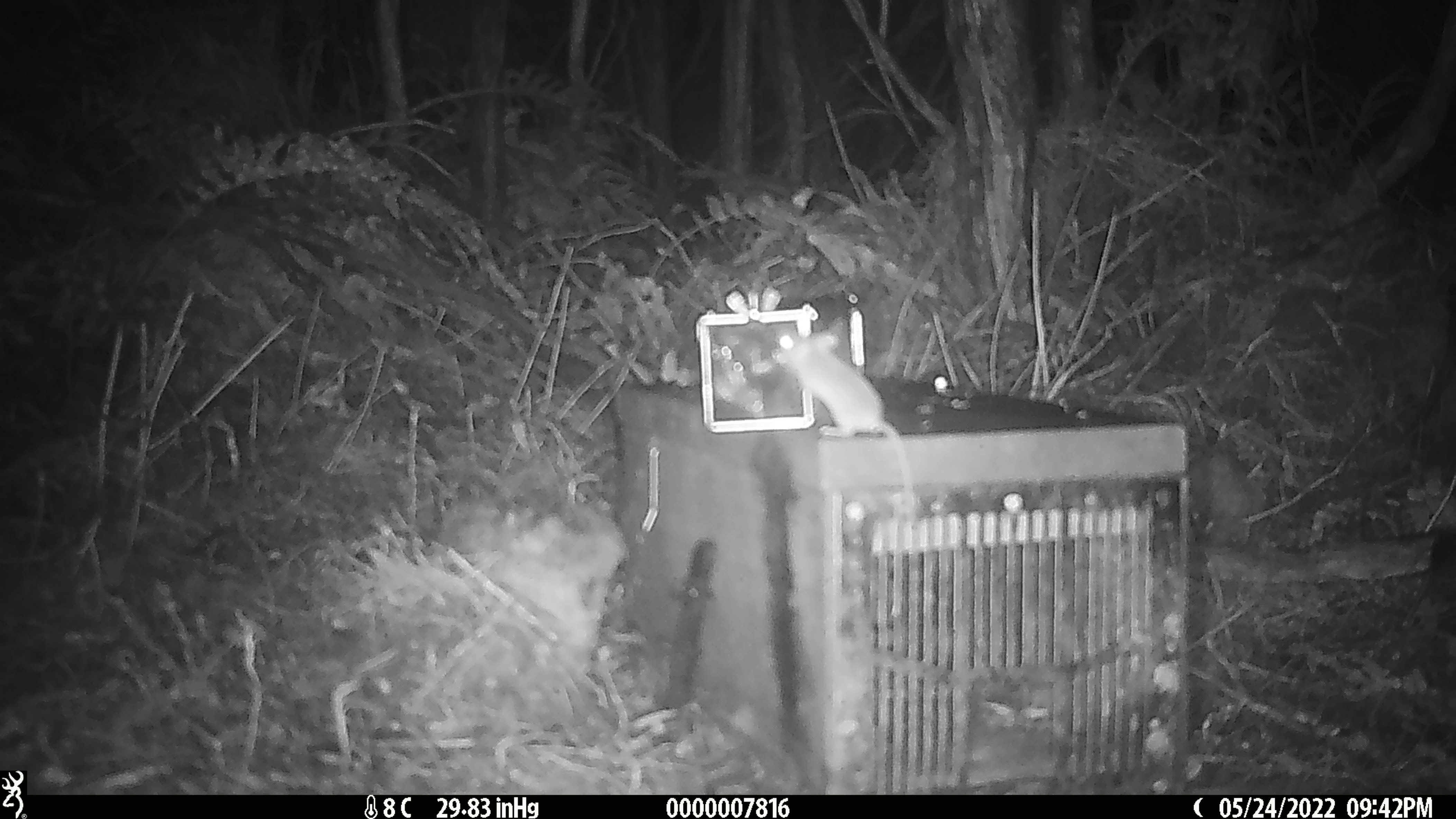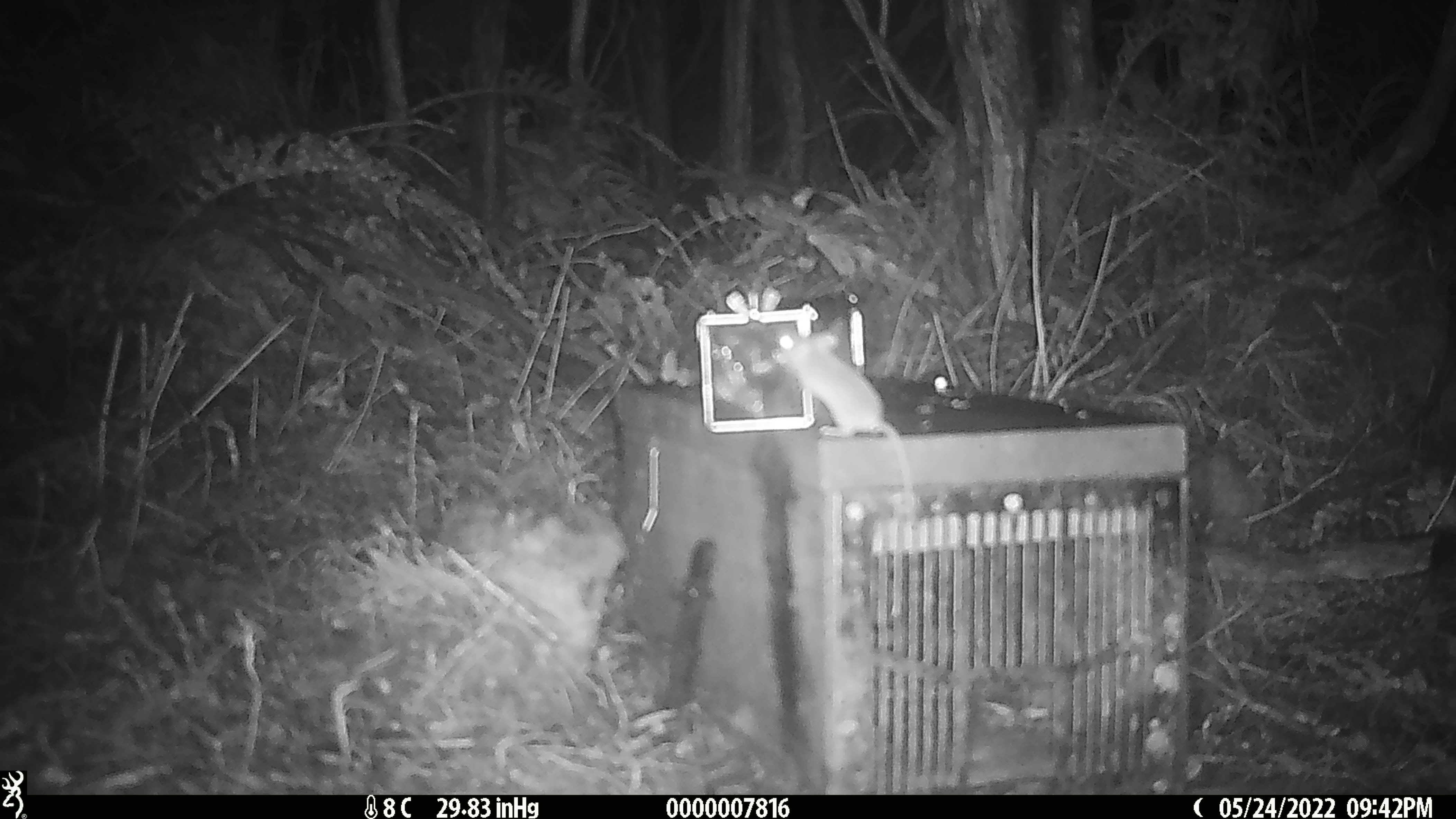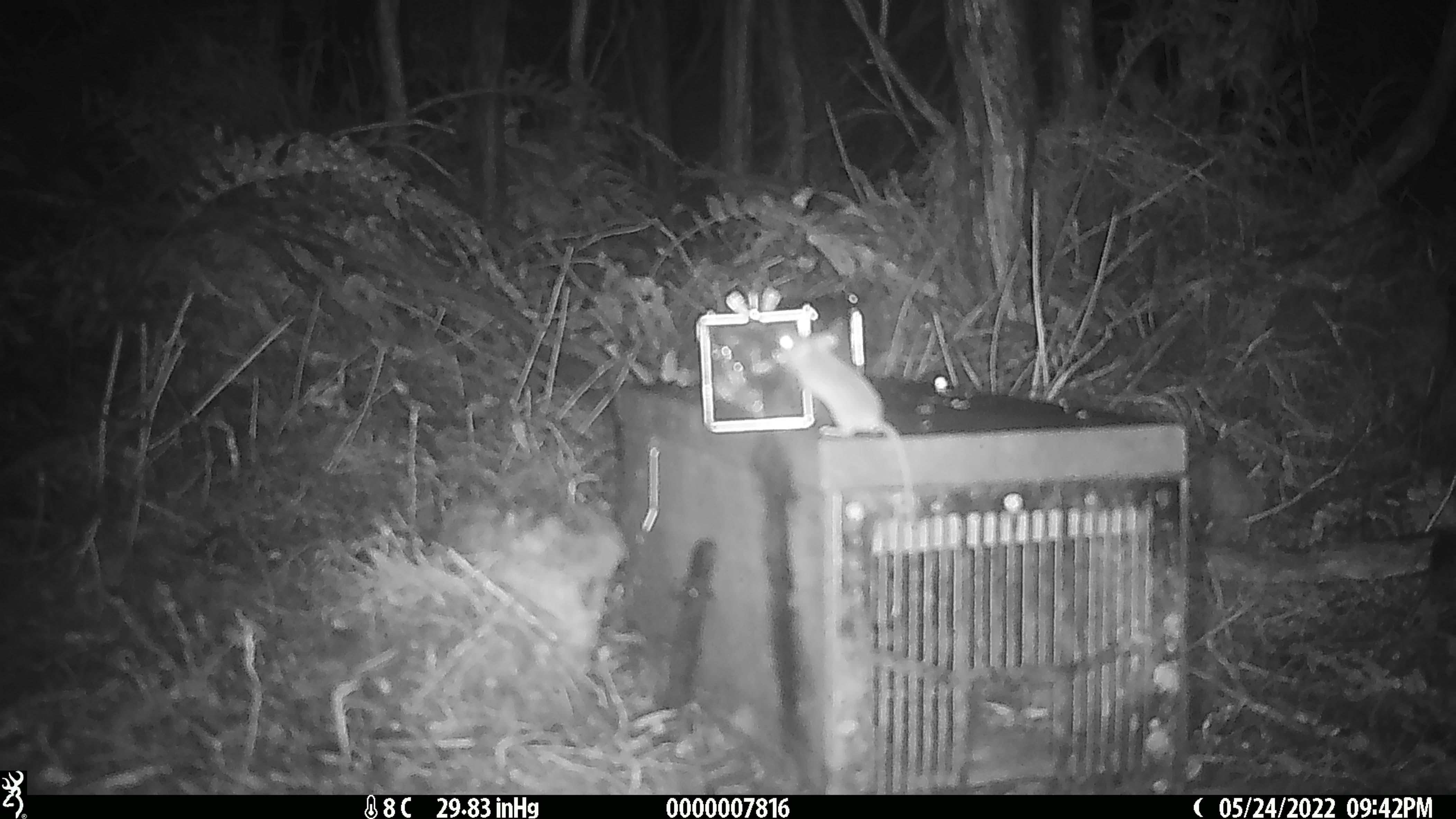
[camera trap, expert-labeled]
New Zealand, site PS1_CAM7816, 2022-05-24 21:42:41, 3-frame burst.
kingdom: Animalia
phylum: Chordata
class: Mammalia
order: Rodentia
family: Muridae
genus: Mus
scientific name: Mus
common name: mouse